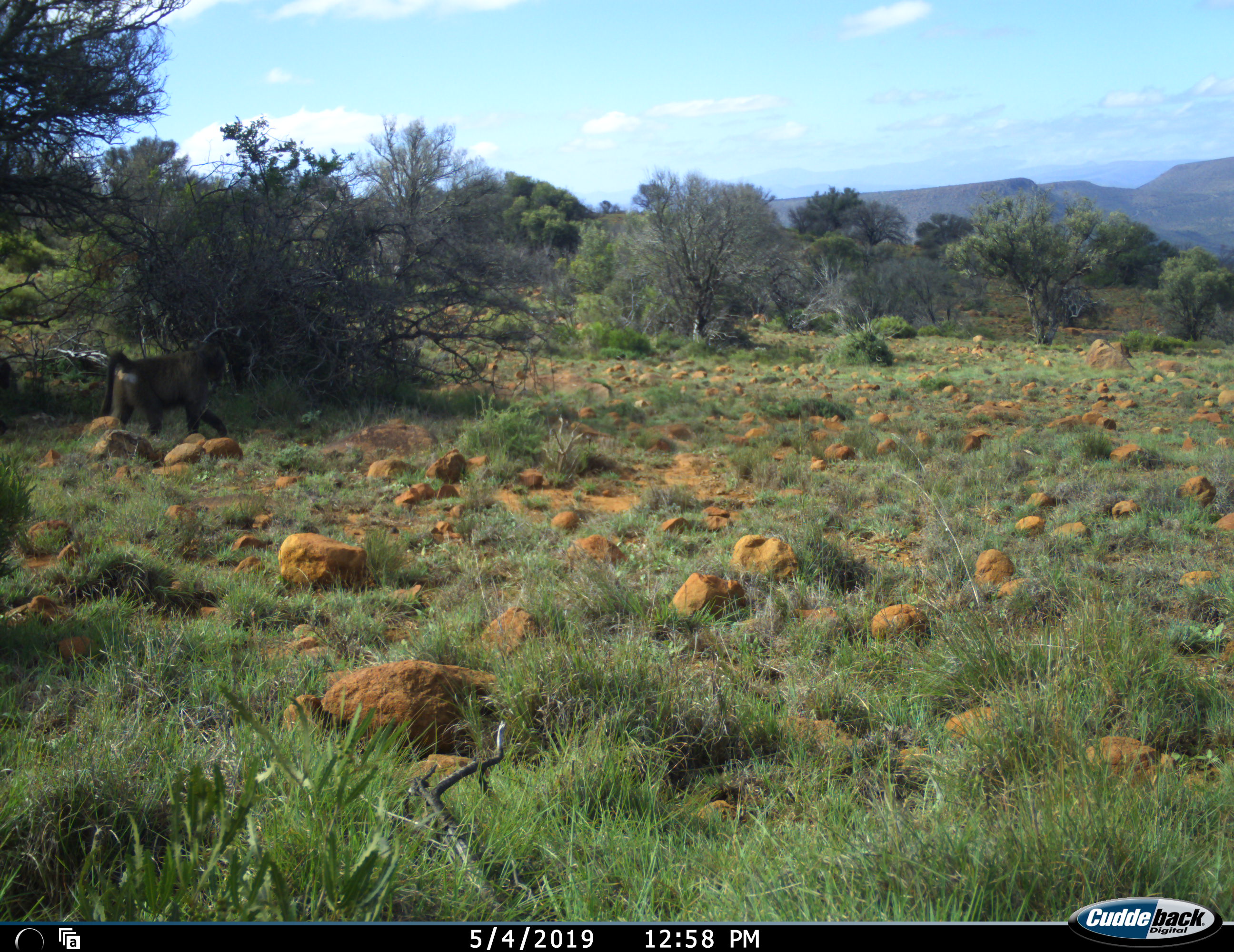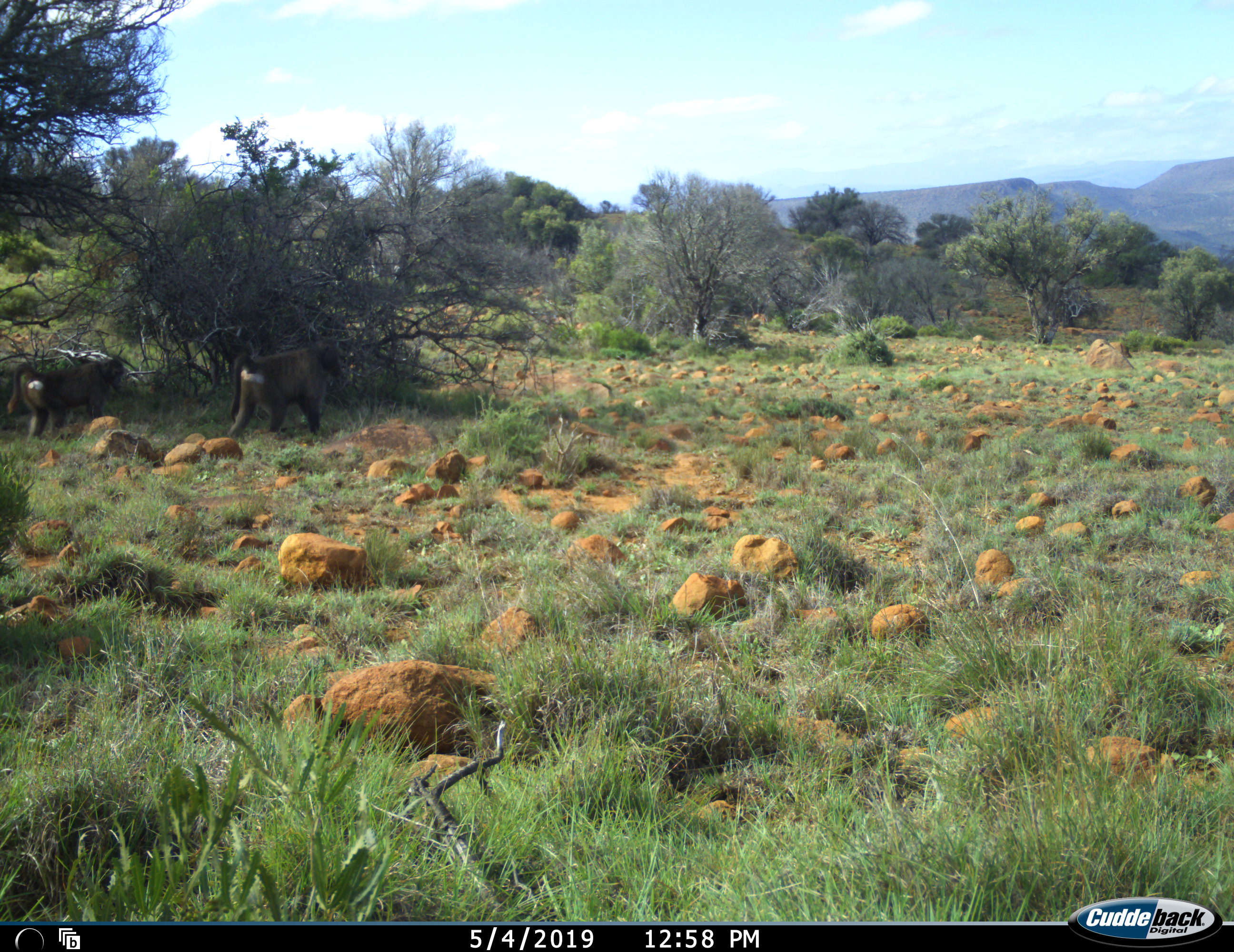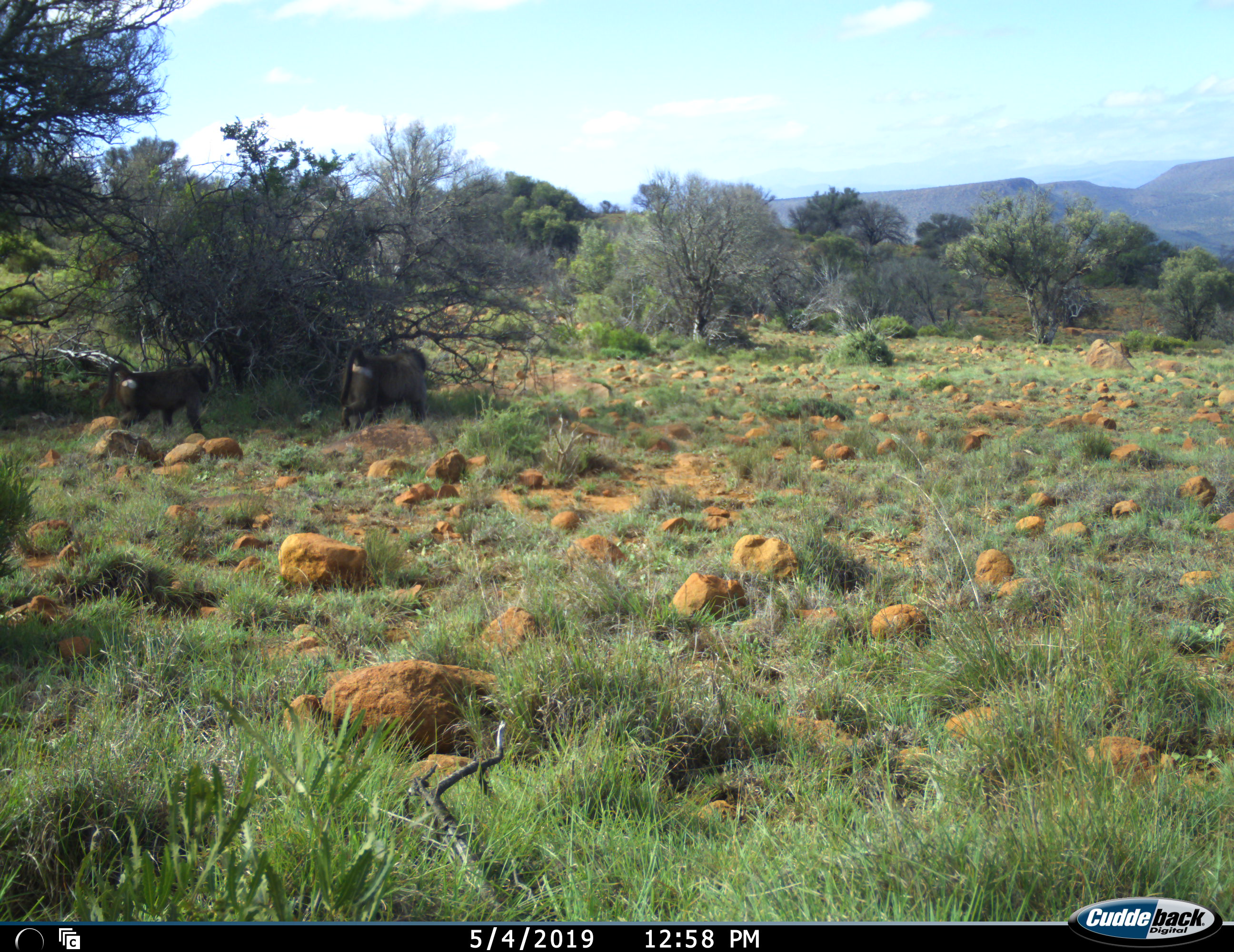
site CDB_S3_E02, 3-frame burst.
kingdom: Animalia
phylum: Chordata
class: Mammalia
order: Primates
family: Cercopithecidae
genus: Papio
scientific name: Papio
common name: baboon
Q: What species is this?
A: Baboon (Papio).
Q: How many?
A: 2.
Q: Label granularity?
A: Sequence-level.